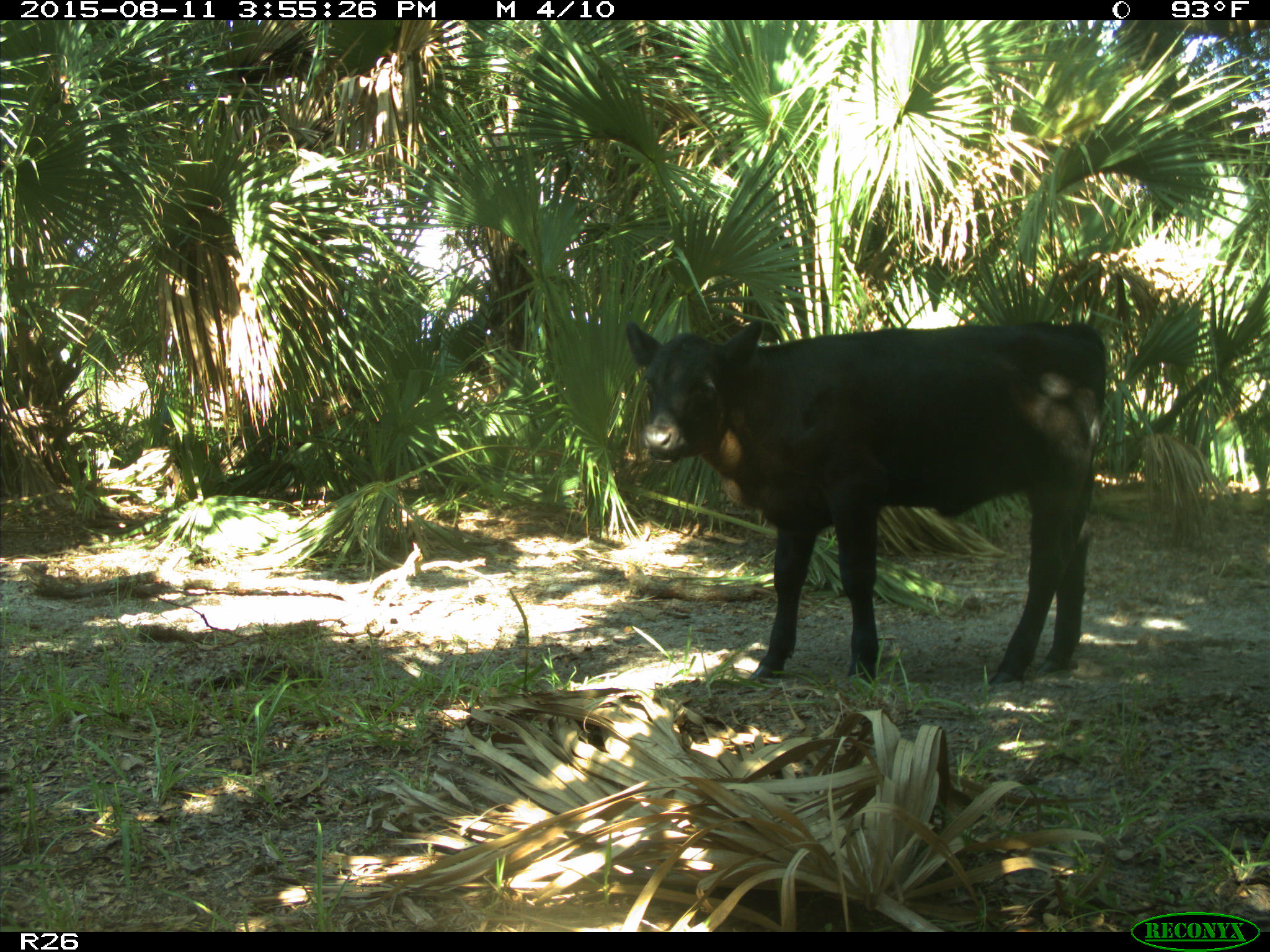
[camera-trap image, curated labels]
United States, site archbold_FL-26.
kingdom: Animalia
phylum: Chordata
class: Mammalia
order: Artiodactyla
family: Bovidae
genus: Bos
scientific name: Bos taurus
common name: domestic cow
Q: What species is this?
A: Bos taurus (domestic cow).